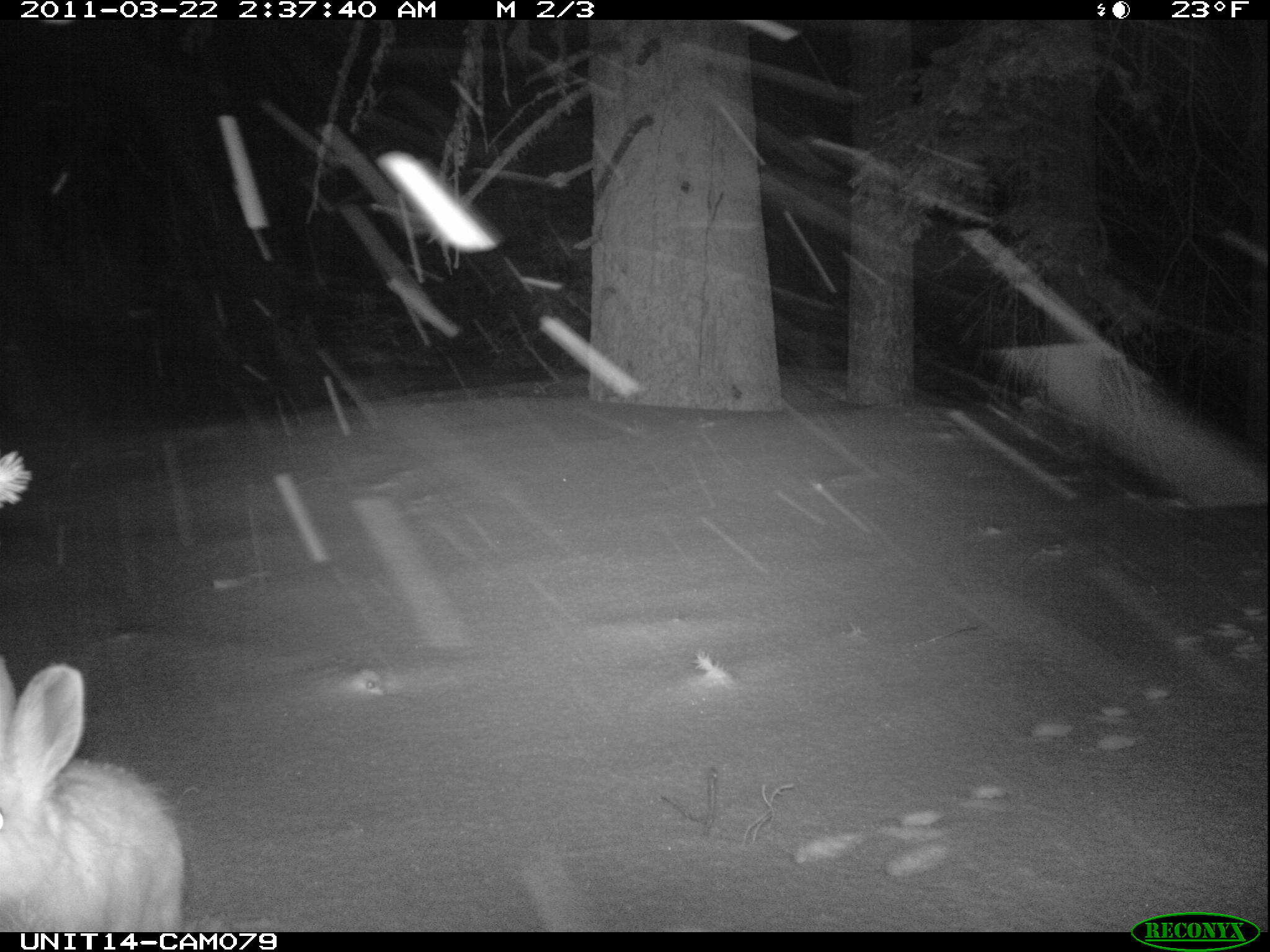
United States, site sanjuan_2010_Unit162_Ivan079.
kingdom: Animalia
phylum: Chordata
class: Mammalia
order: Lagomorpha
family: Leporidae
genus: Lepus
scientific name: Lepus americanus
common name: snowshoe hare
Lepus americanus (snowshoe hare).